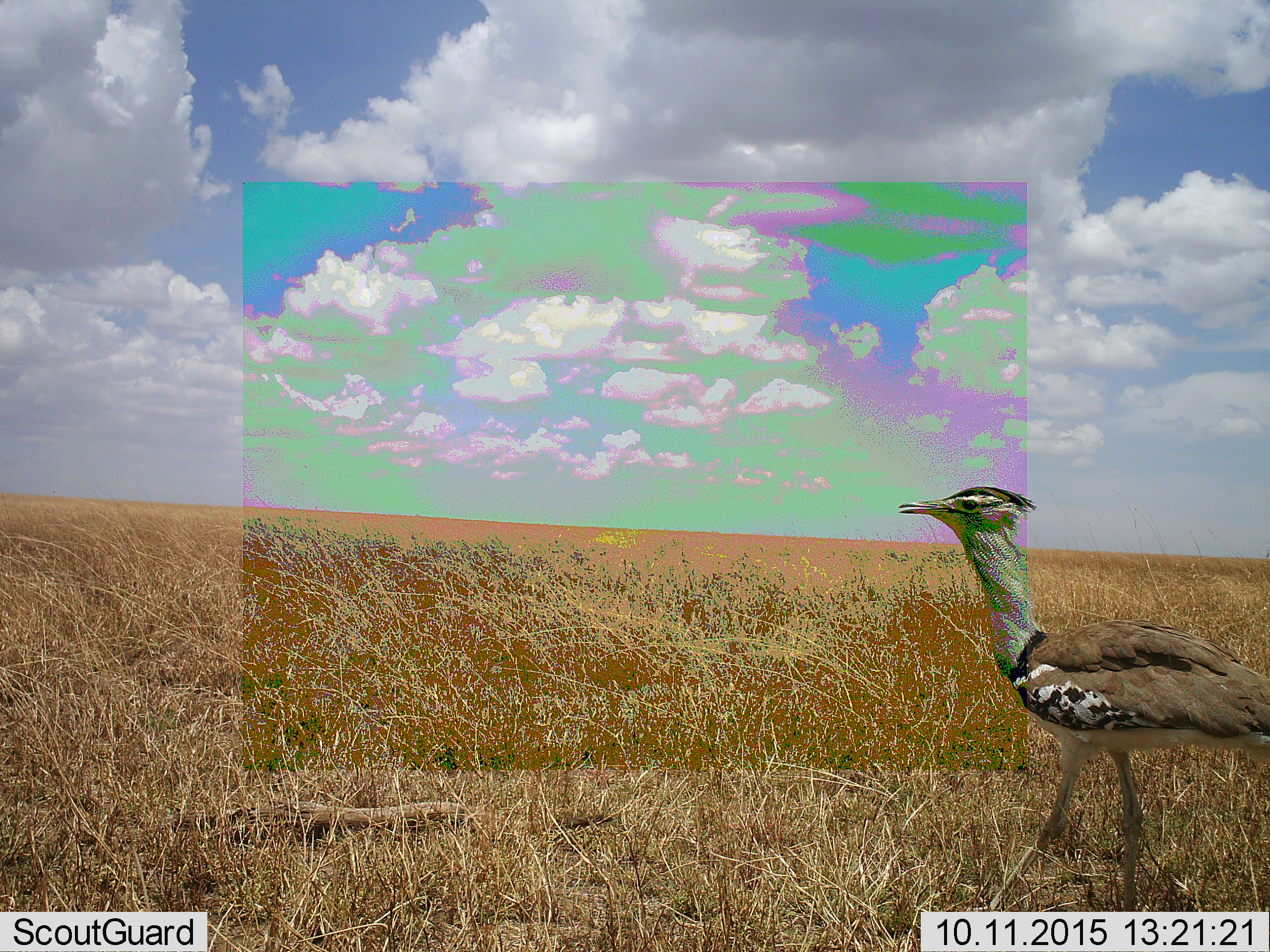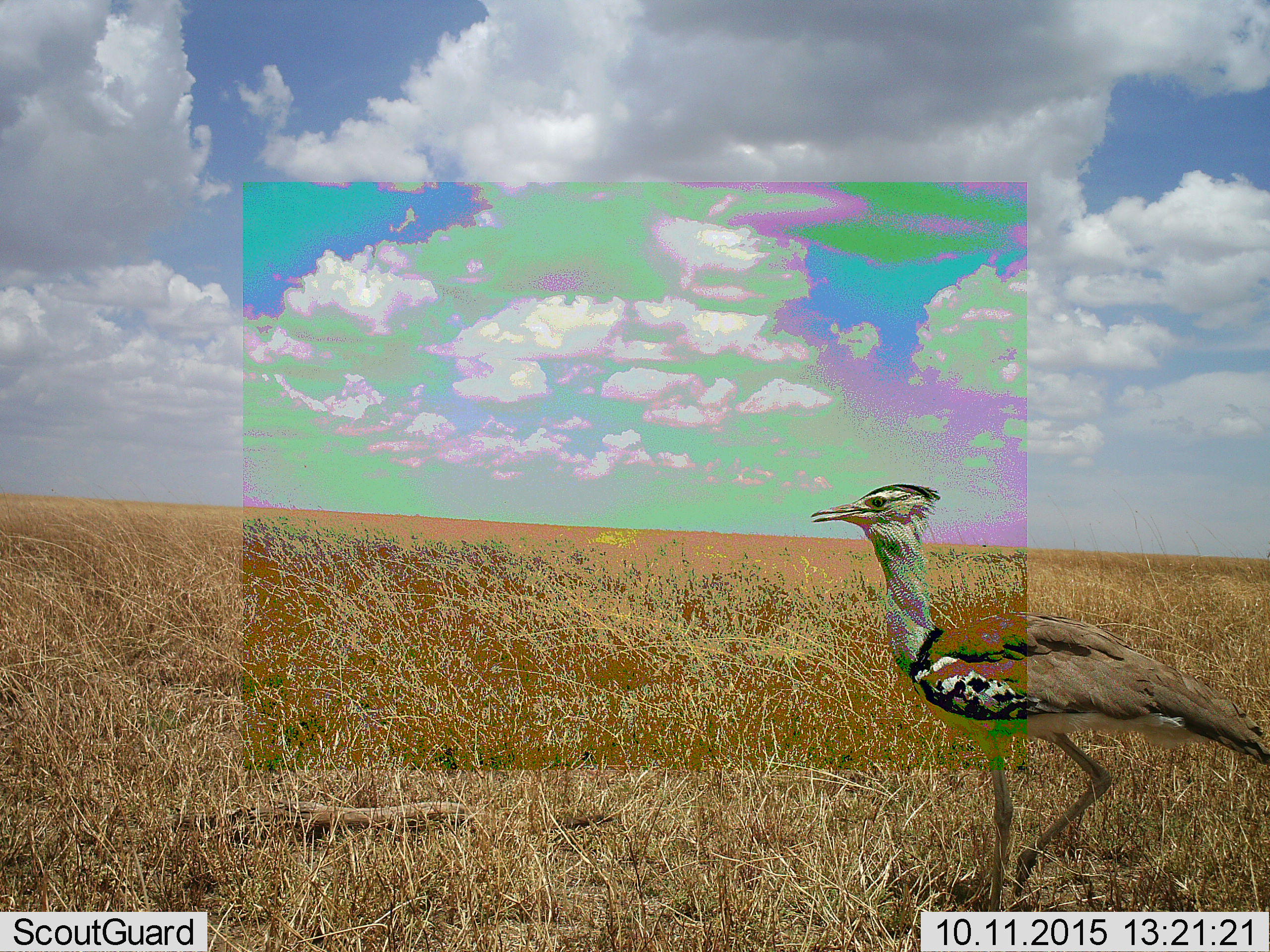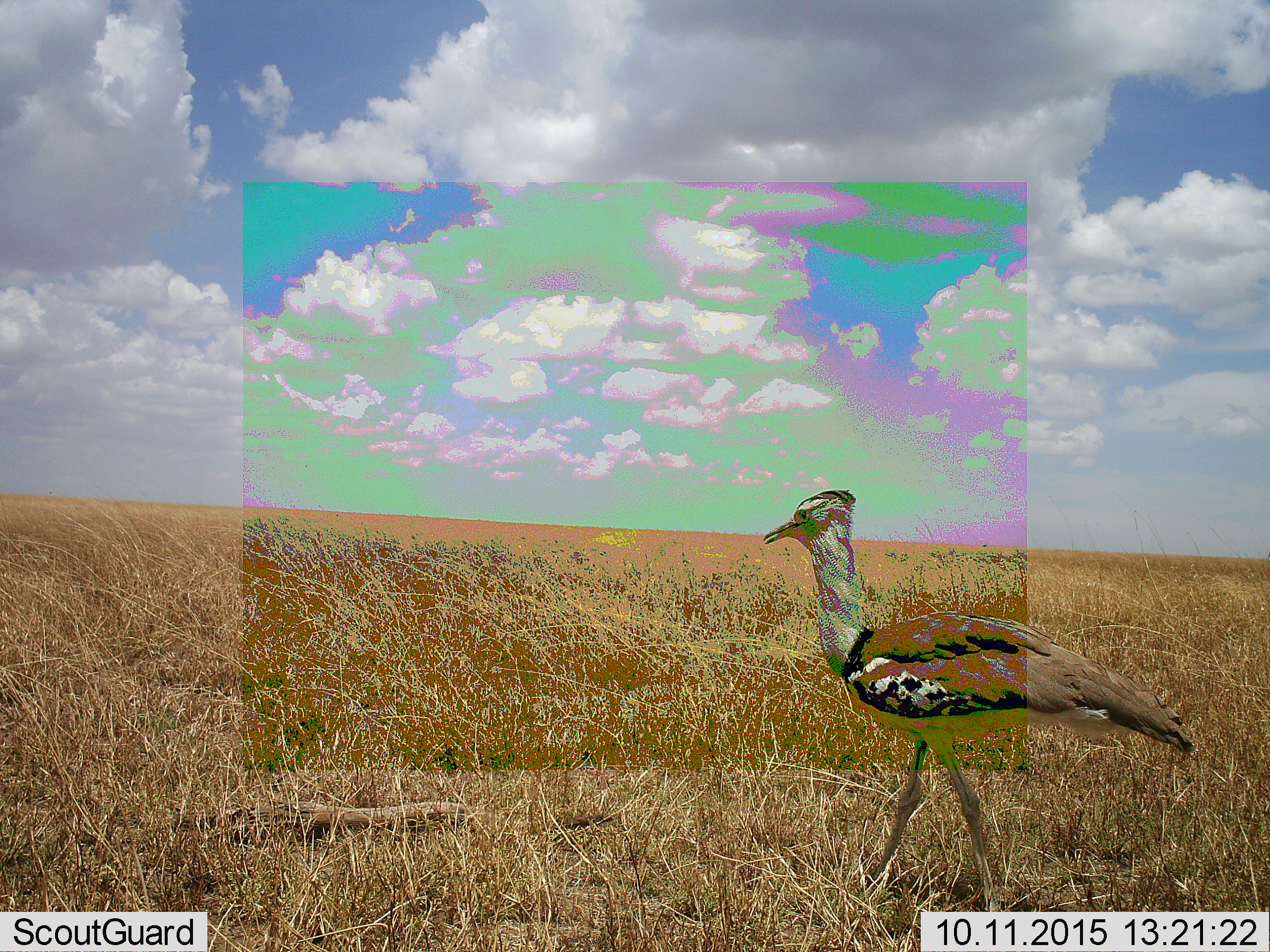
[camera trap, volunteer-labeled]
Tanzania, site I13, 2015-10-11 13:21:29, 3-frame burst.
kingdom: Animalia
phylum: Chordata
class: Aves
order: Otidiformes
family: Otididae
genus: Ardeotis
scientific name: Ardeotis kori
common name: kori bustard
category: koribustard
Koribustard (kori bustard) (Ardeotis kori), count 1. Behavior (volunteer vote fractions): standing 33%, resting 0%, moving 78%, interacting 0%. Young present (vote fraction): 0%. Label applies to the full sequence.